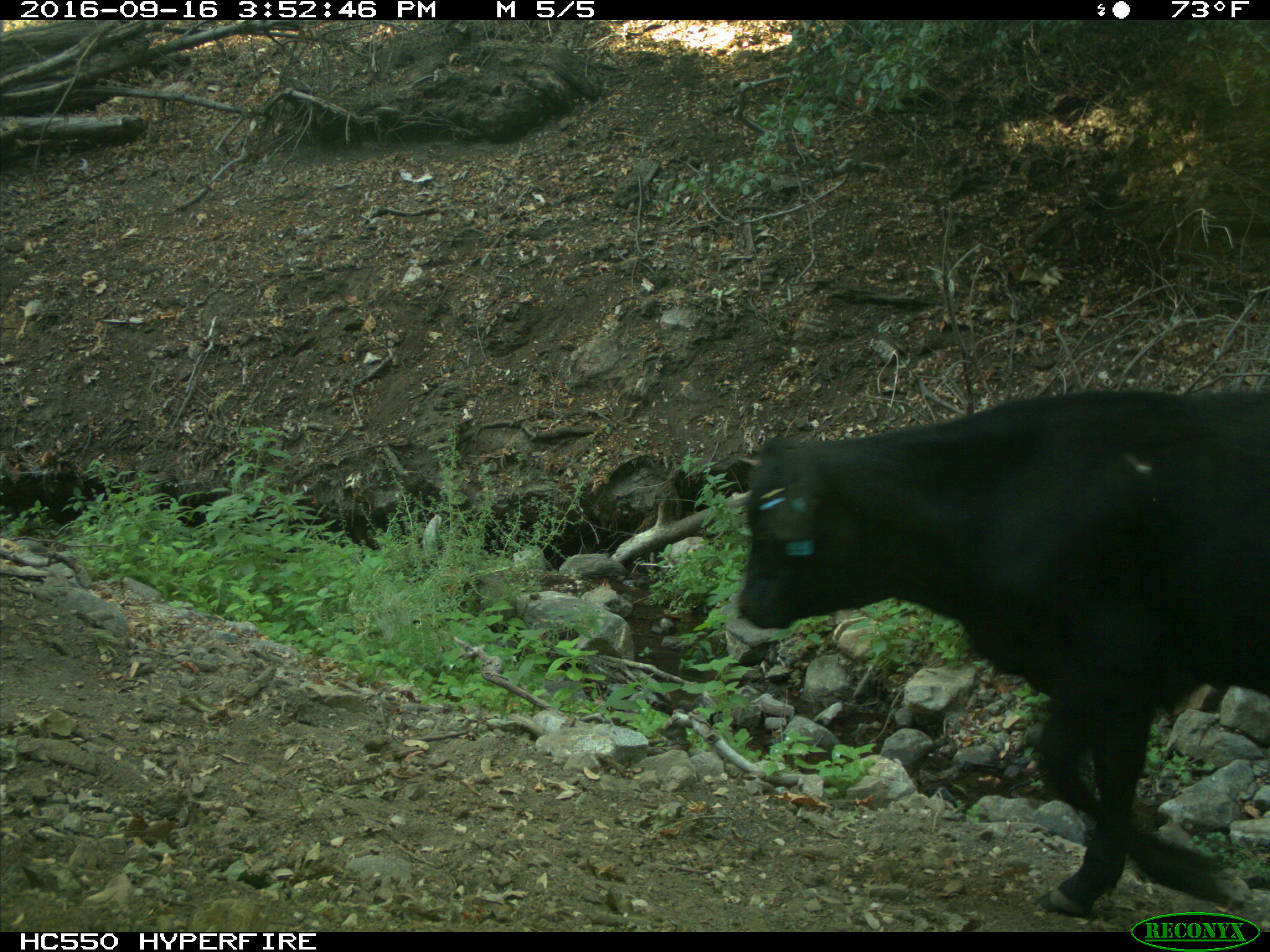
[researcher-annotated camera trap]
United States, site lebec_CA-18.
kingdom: Animalia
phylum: Chordata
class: Mammalia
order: Artiodactyla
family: Bovidae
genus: Bos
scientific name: Bos taurus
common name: domestic cow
Bos taurus (domestic cow).